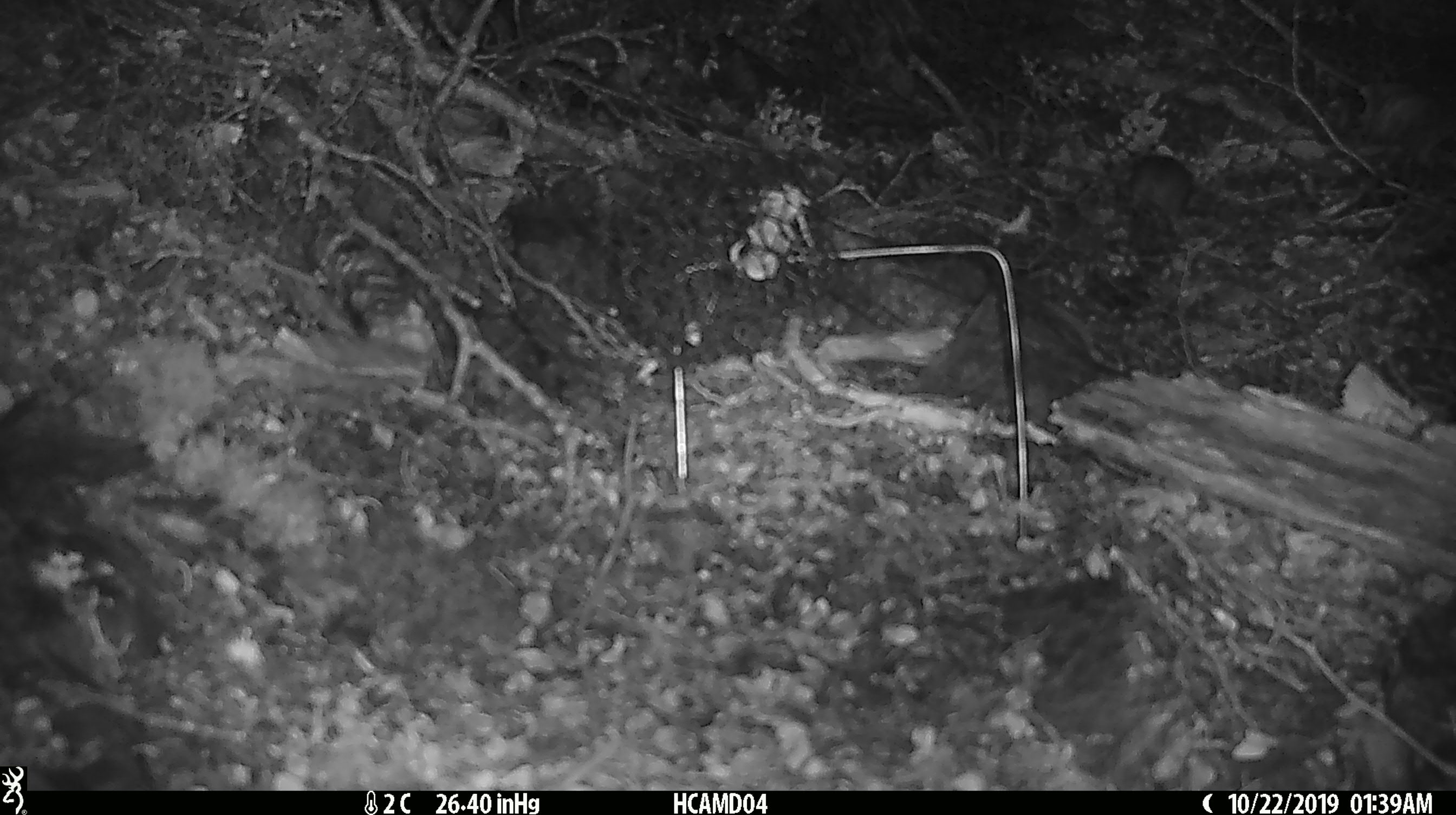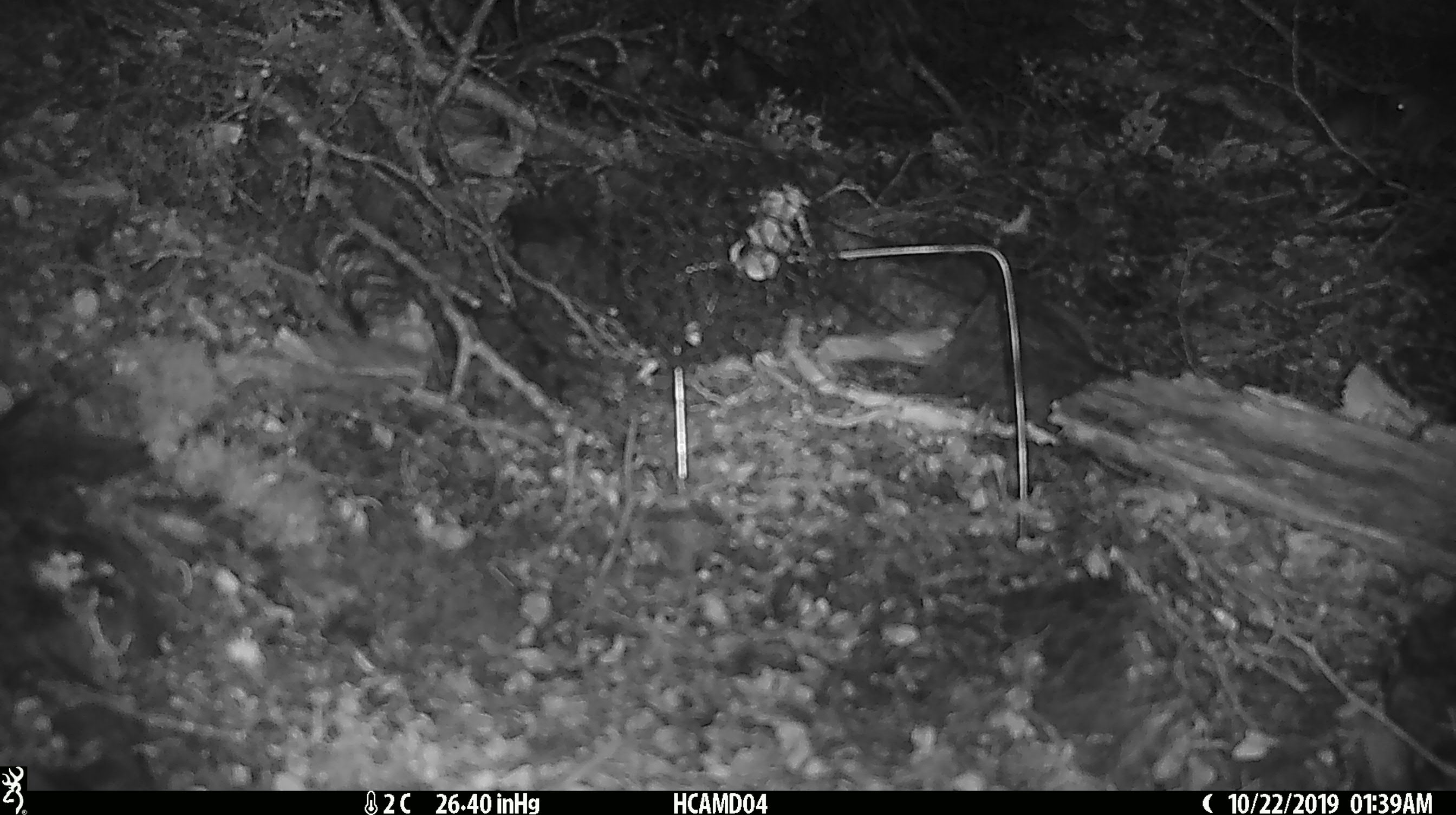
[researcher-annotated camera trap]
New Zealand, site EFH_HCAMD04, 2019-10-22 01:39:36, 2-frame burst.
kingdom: Animalia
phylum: Chordata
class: Mammalia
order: Rodentia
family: Muridae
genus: Mus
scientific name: Mus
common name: mouse